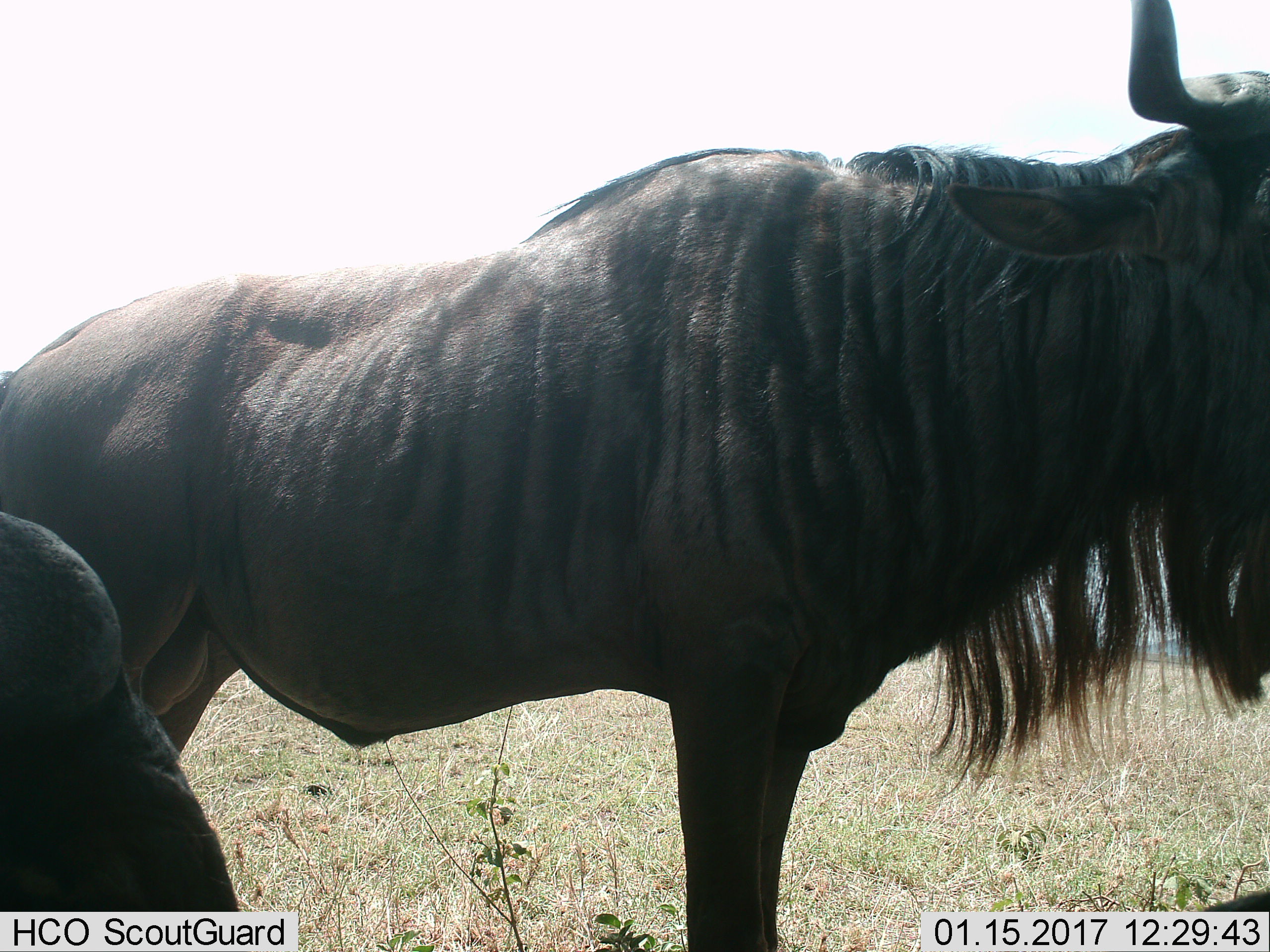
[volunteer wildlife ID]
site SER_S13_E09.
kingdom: Animalia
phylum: Chordata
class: Mammalia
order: Artiodactyla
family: Bovidae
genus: Connochaetes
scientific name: Connochaetes taurinus taurinus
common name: blue wildebeest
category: wildebeestblue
Wildebeestblue (blue wildebeest) (Connochaetes taurinus taurinus), count 2. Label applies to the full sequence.